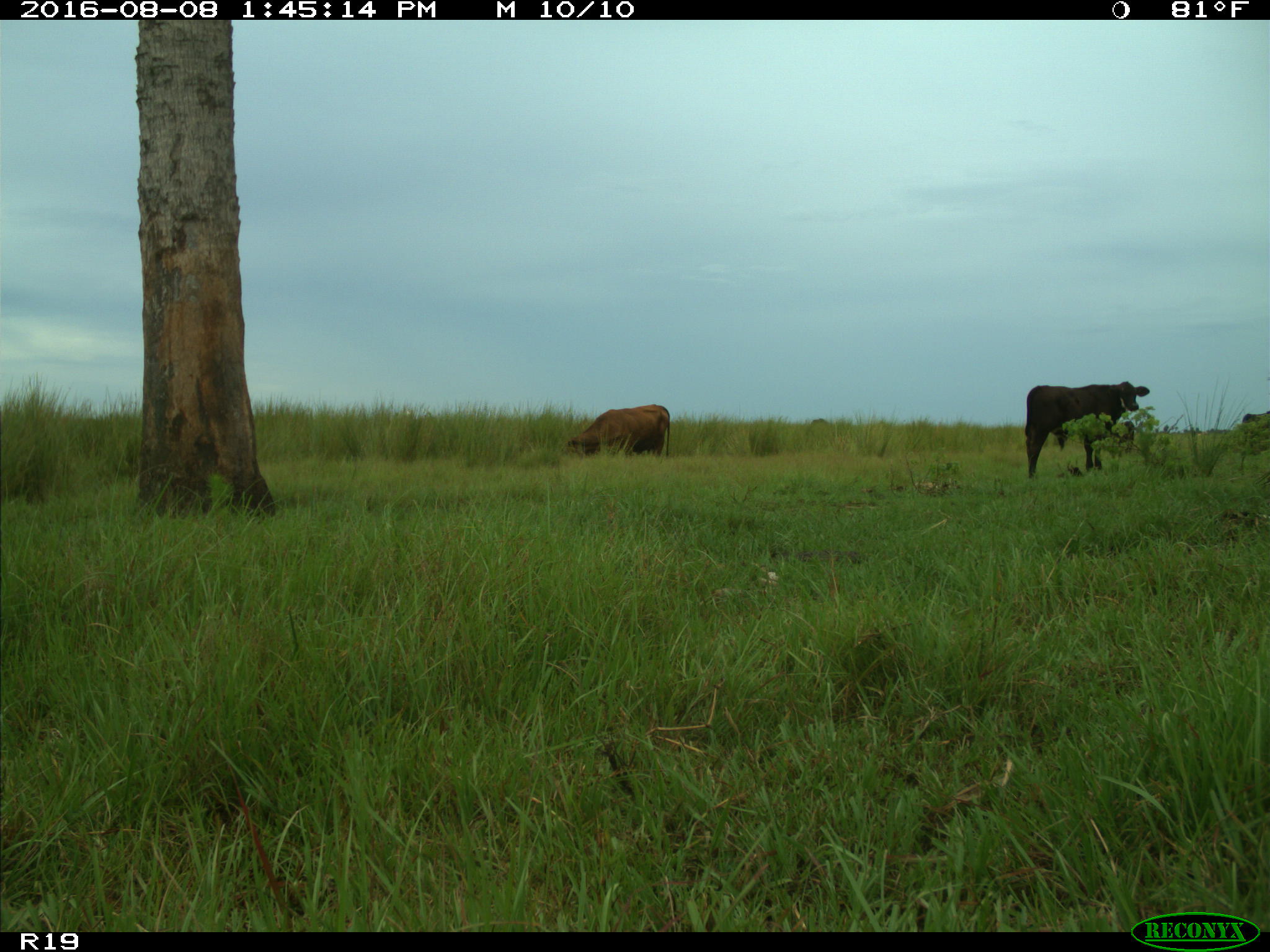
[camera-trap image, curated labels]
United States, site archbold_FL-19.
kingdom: Animalia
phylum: Chordata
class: Mammalia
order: Artiodactyla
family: Bovidae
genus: Bos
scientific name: Bos taurus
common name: domestic cow